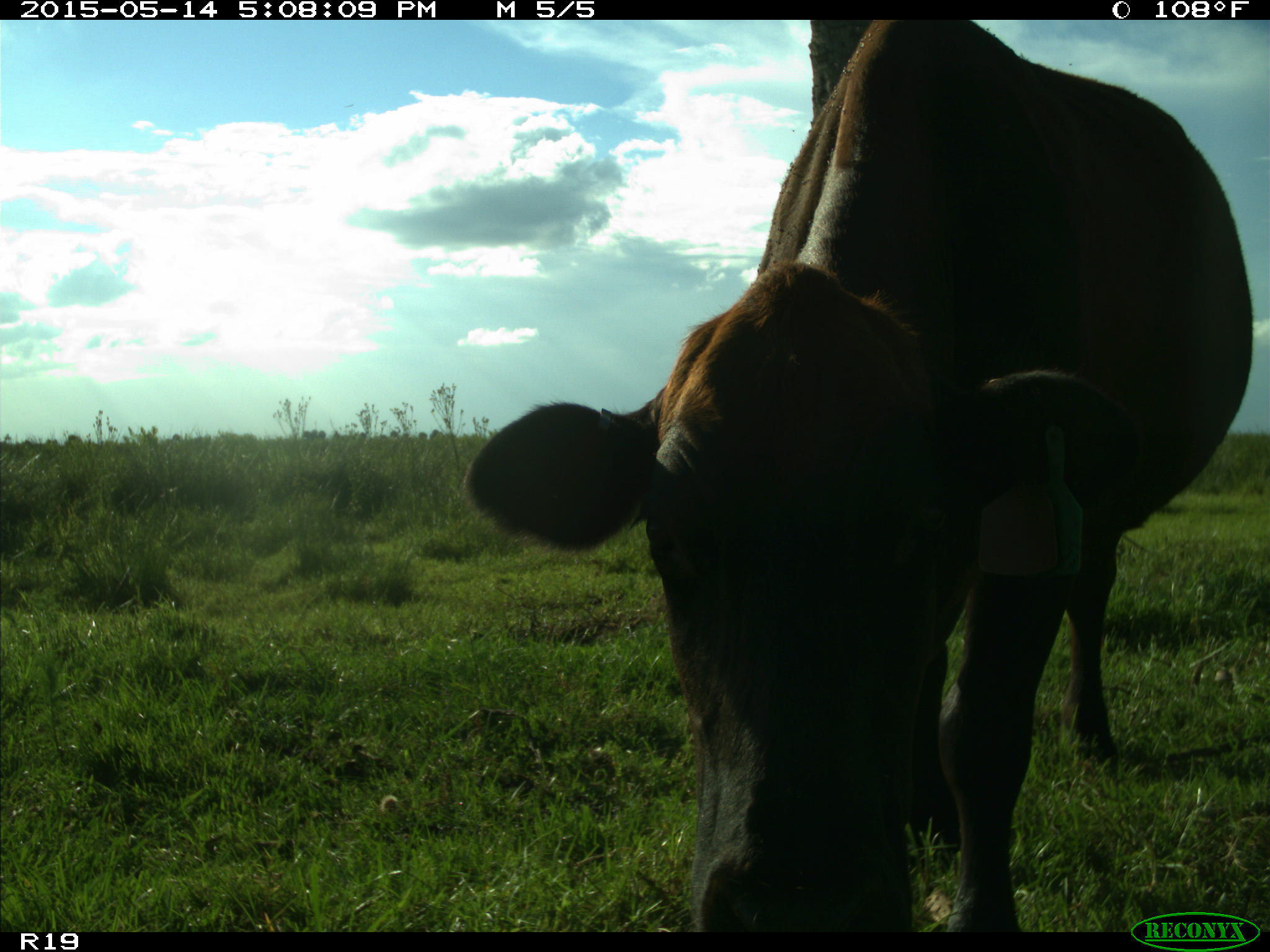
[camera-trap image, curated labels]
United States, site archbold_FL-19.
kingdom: Animalia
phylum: Chordata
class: Mammalia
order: Artiodactyla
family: Bovidae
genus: Bos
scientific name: Bos taurus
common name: domestic cow